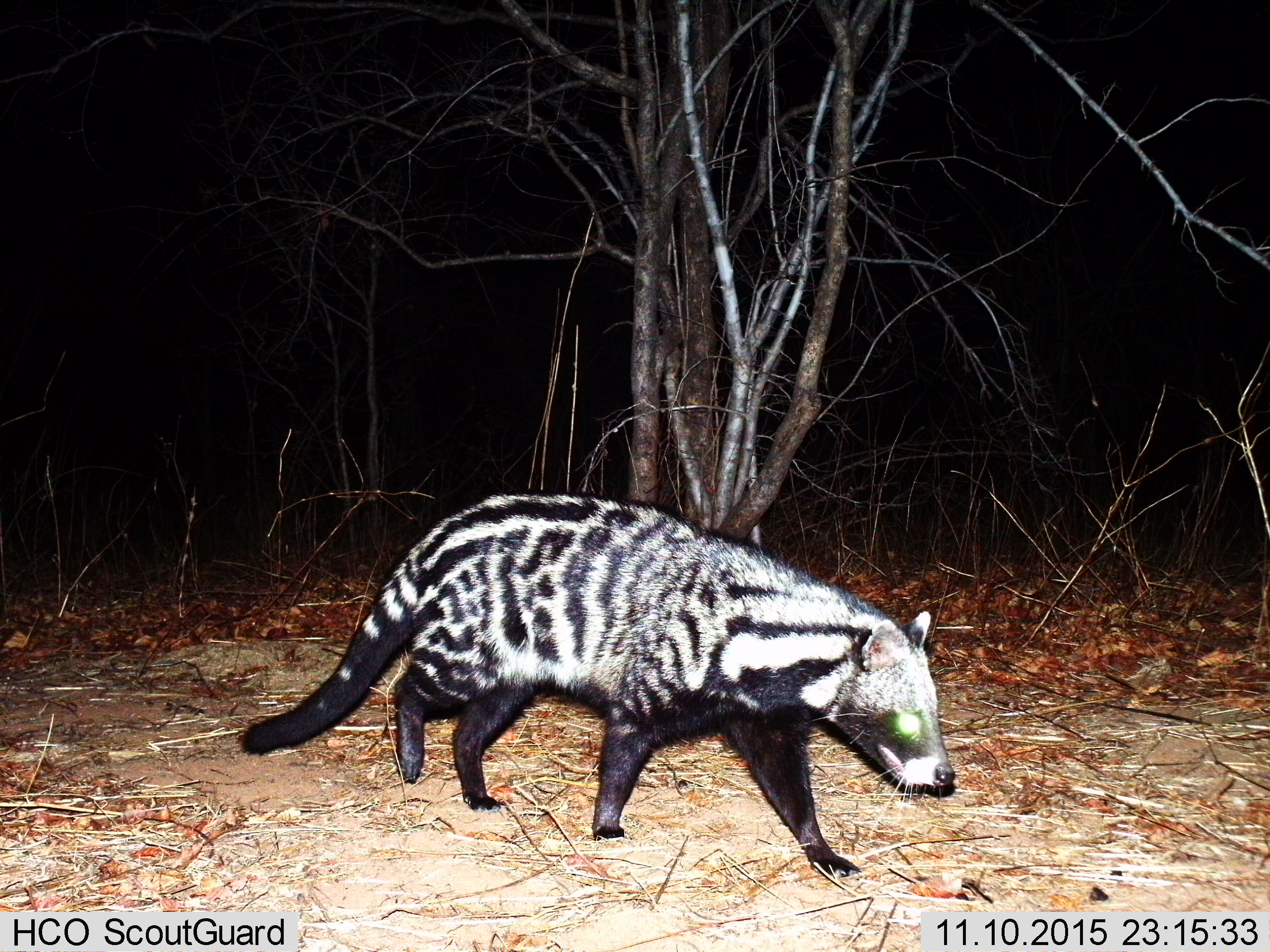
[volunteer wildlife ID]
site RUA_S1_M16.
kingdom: Animalia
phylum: Chordata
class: Mammalia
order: Carnivora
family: Viverridae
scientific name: Viverridae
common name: civet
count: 1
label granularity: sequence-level